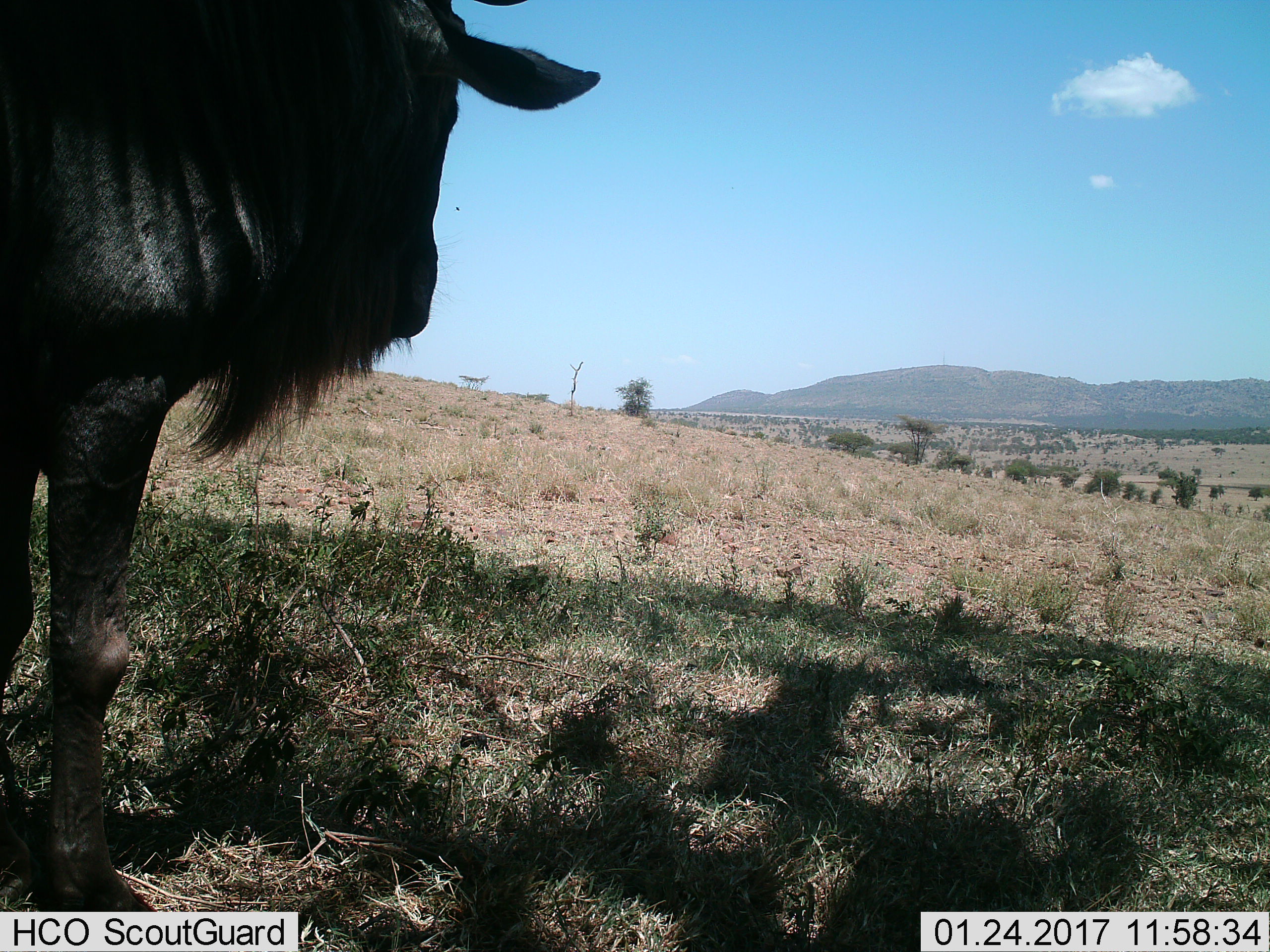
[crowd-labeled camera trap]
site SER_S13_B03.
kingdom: Animalia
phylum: Chordata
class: Mammalia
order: Artiodactyla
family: Bovidae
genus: Connochaetes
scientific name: Connochaetes taurinus taurinus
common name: blue wildebeest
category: wildebeestblue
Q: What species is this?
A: Wildebeestblue (blue wildebeest) (Connochaetes taurinus taurinus).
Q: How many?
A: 1.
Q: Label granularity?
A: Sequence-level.